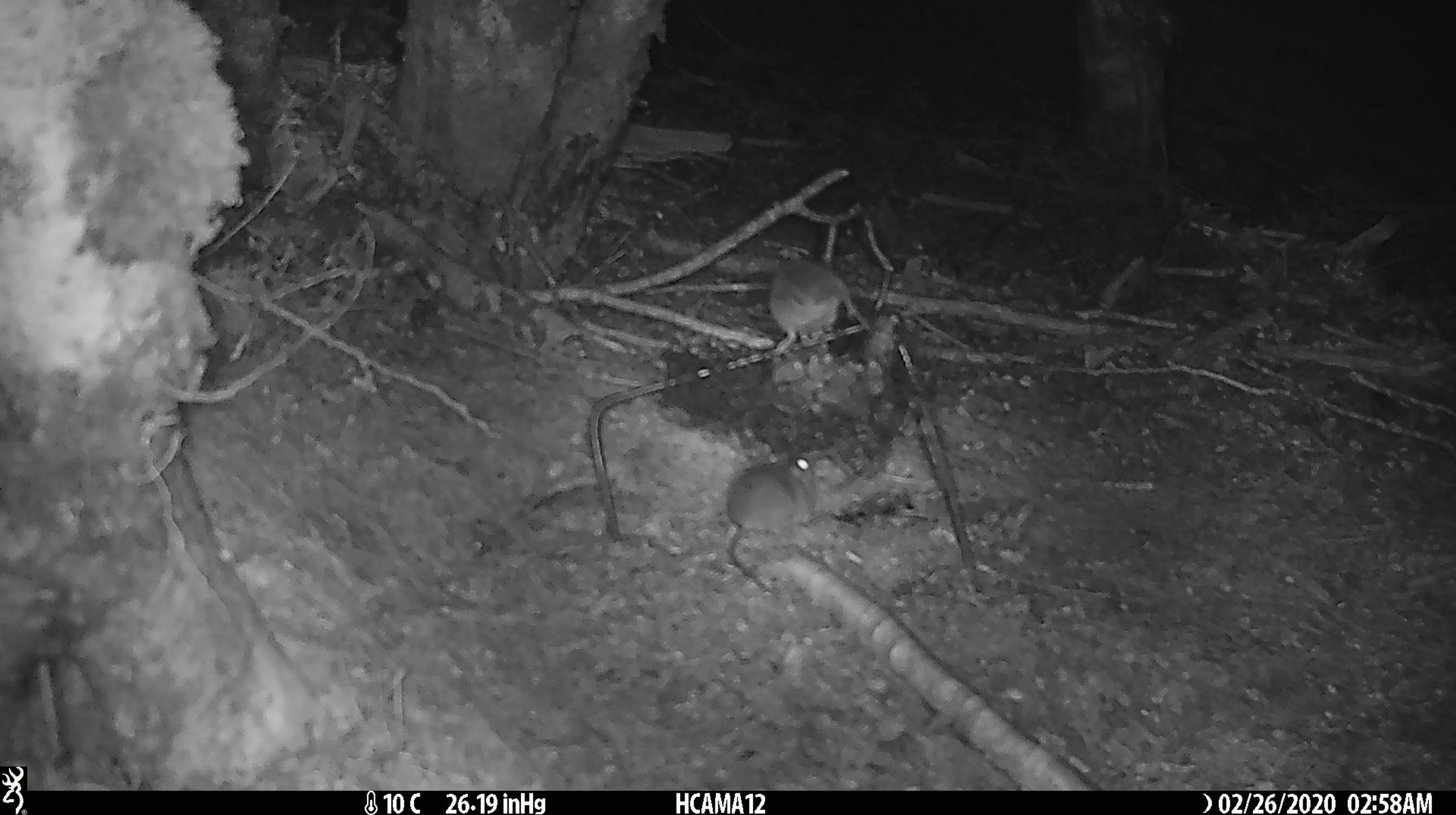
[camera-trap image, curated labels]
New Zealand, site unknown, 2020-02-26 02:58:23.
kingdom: Animalia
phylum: Chordata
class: Mammalia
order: Rodentia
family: Muridae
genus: Mus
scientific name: Mus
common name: mouse